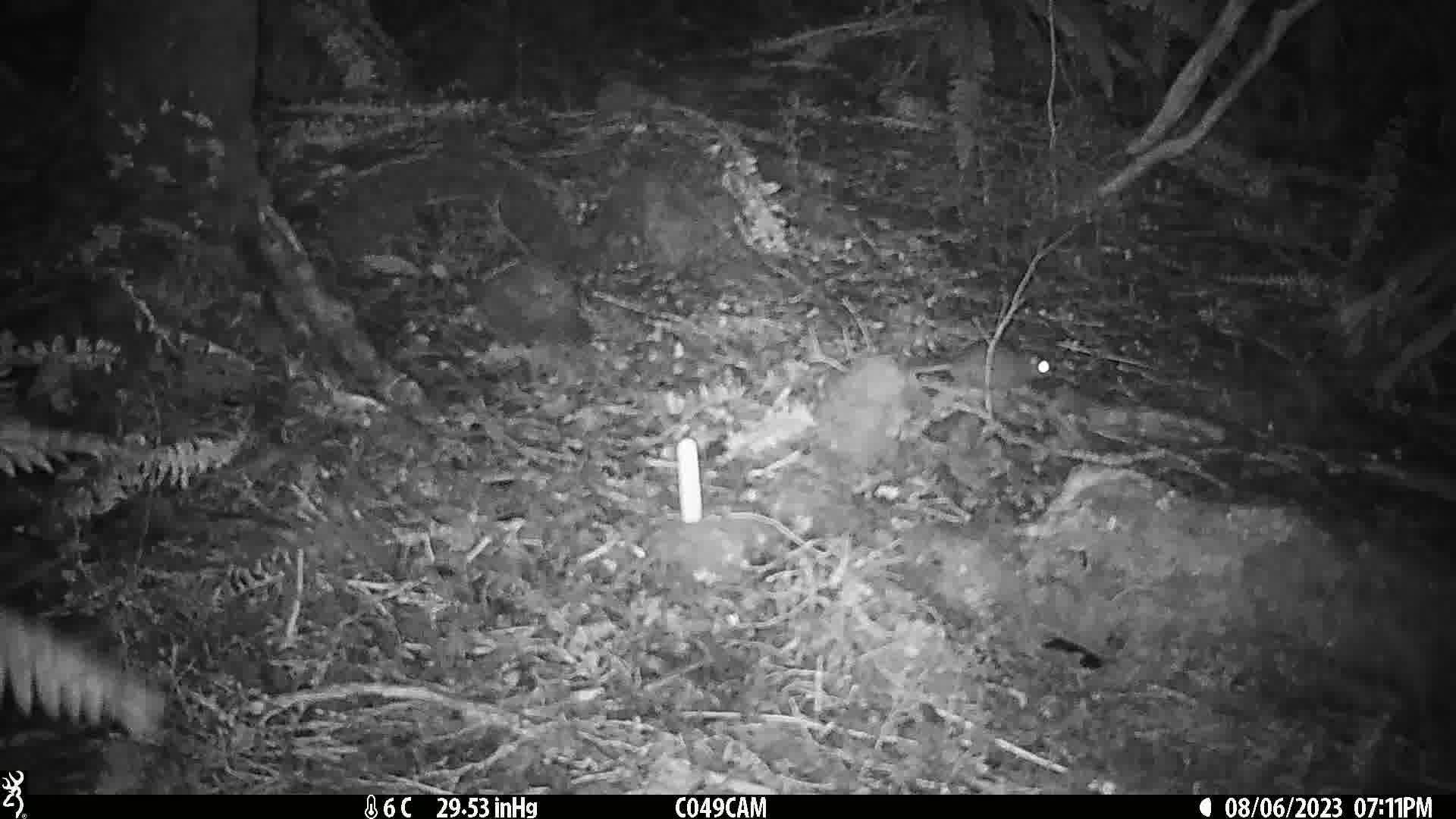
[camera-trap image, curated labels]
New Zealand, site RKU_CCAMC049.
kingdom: Animalia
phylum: Chordata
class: Mammalia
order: Rodentia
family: Muridae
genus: Rattus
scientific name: Rattus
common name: rat